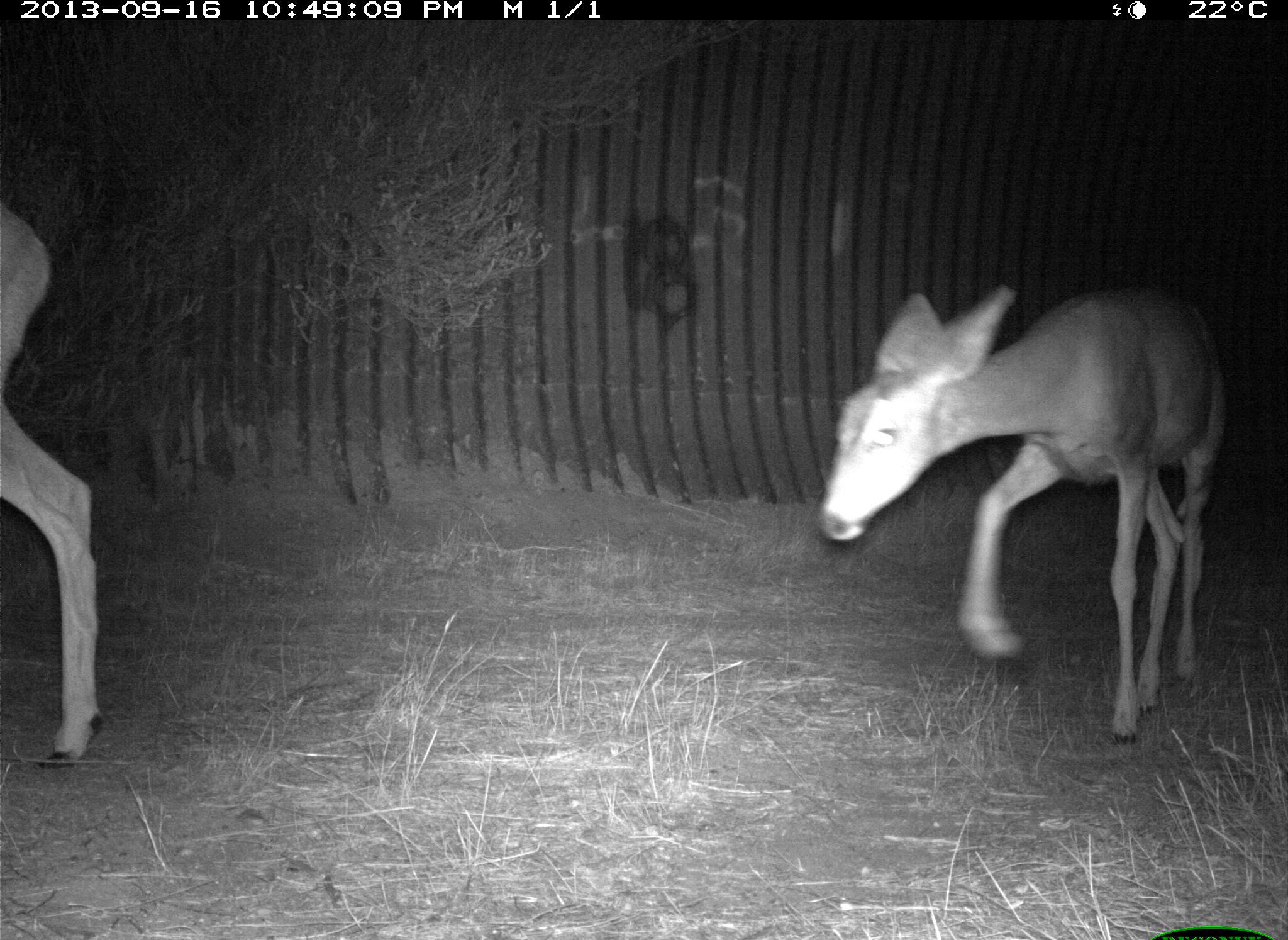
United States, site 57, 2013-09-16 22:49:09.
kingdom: Animalia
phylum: Chordata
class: Mammalia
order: Artiodactyla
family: Cervidae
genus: Odocoileus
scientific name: Odocoileus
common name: deer